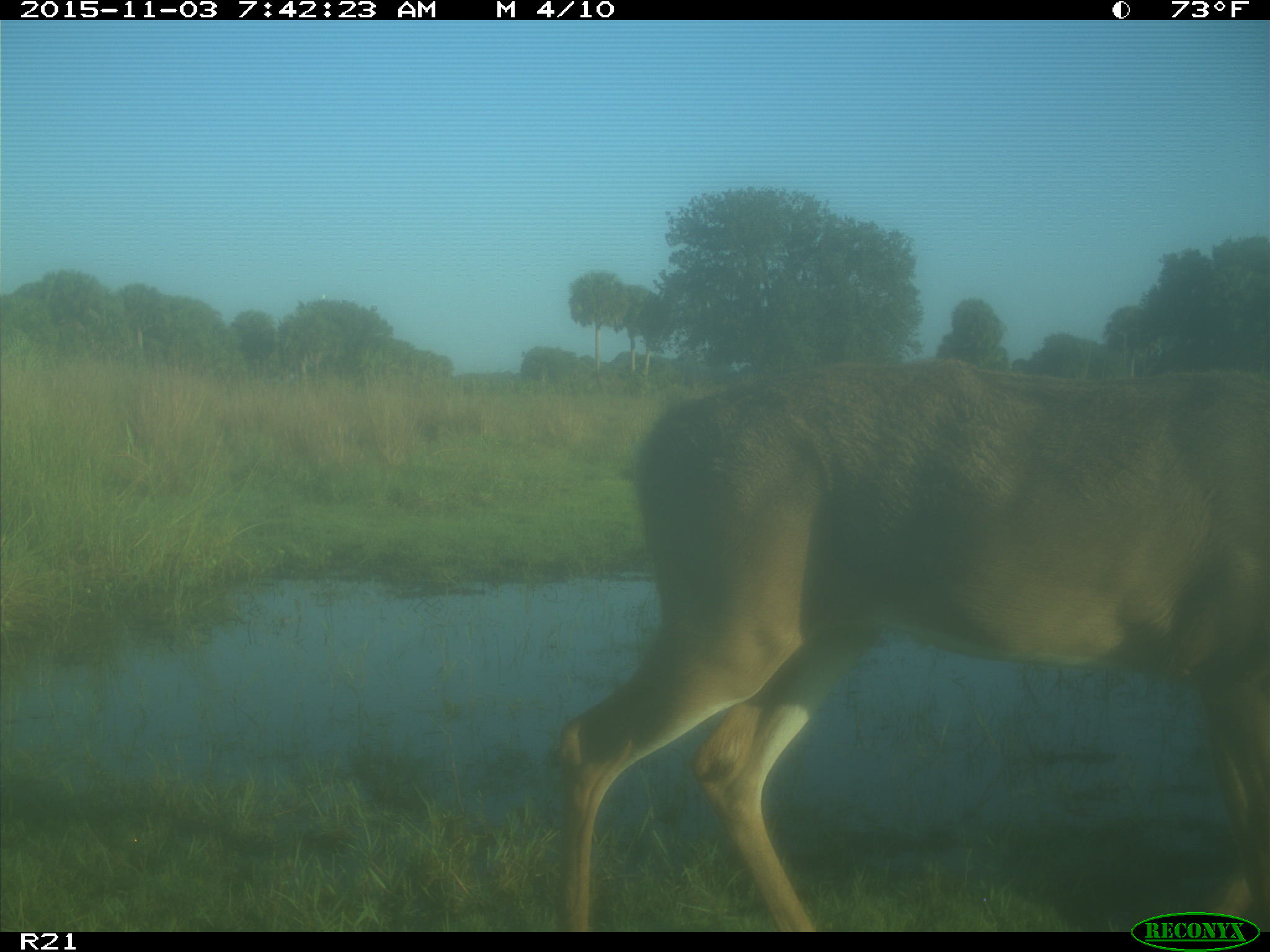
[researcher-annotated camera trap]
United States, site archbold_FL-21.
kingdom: Animalia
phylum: Chordata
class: Mammalia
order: Artiodactyla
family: Cervidae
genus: Odocoileus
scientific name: Odocoileus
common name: deer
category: unidentified deer